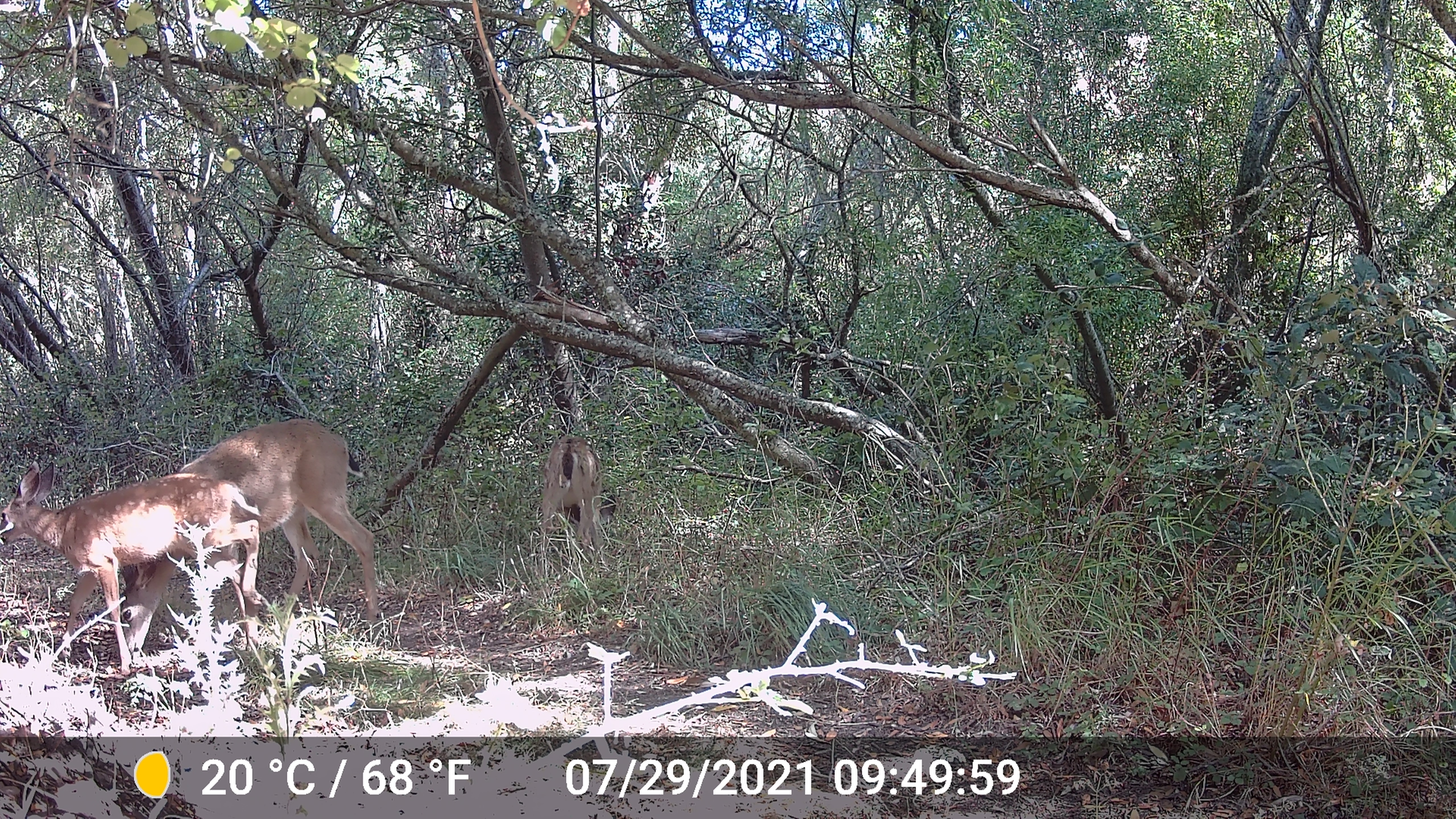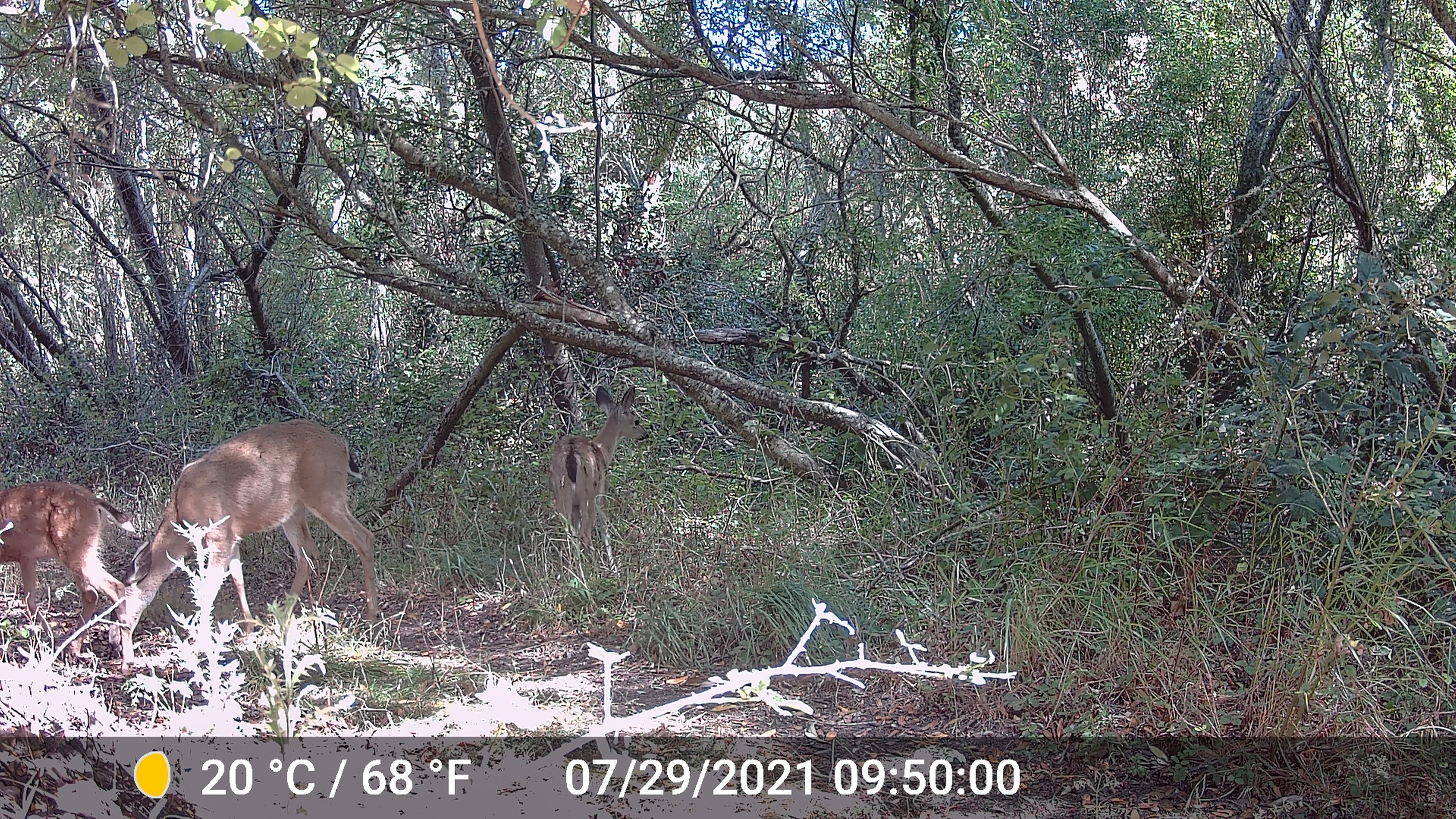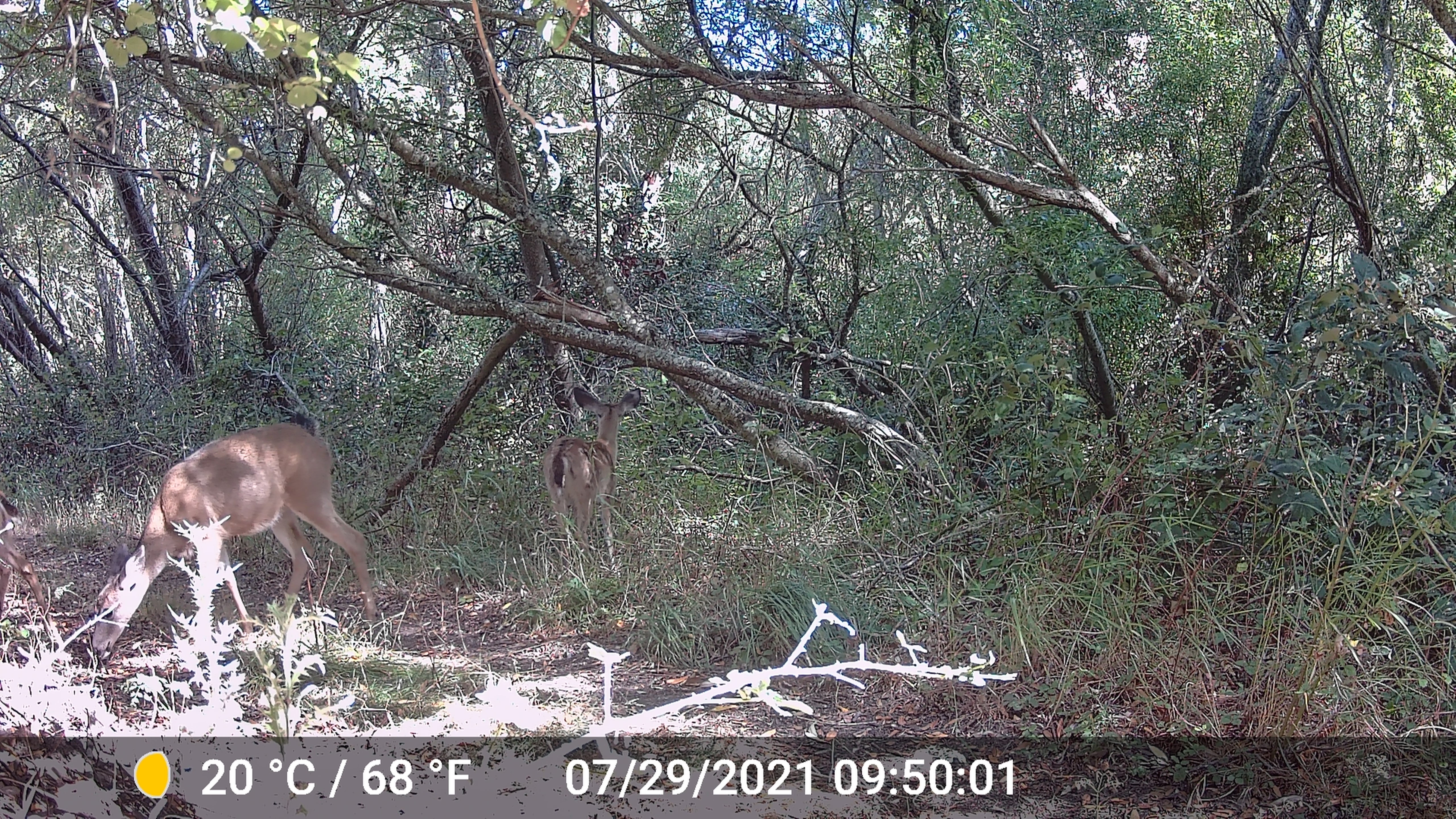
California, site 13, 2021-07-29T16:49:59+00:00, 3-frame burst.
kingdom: Animalia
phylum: Chordata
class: Mammalia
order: Artiodactyla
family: Cervidae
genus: Odocoileus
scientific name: Odocoileus hemionus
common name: mule deer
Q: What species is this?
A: Mule deer (Odocoileus hemionus).